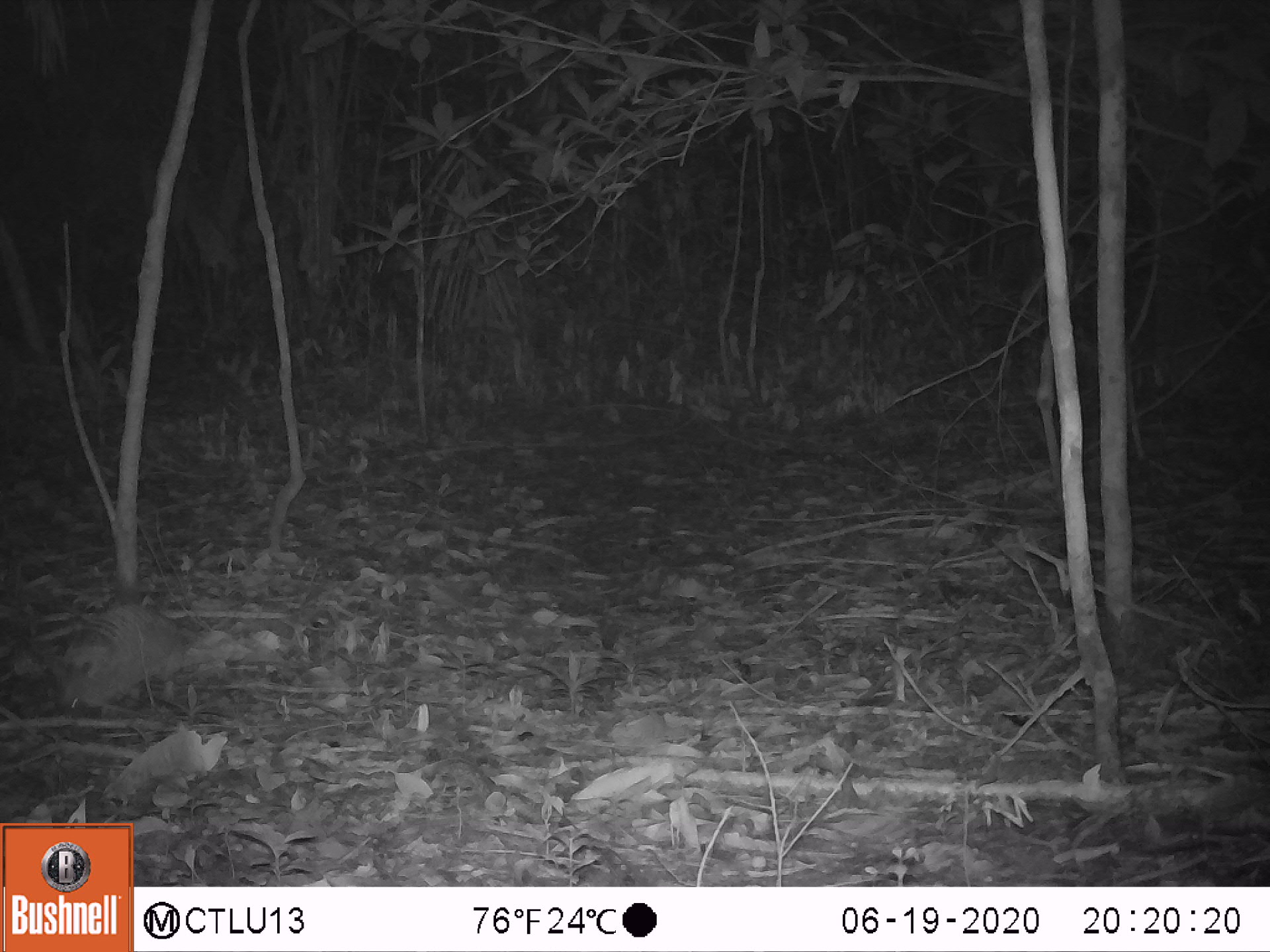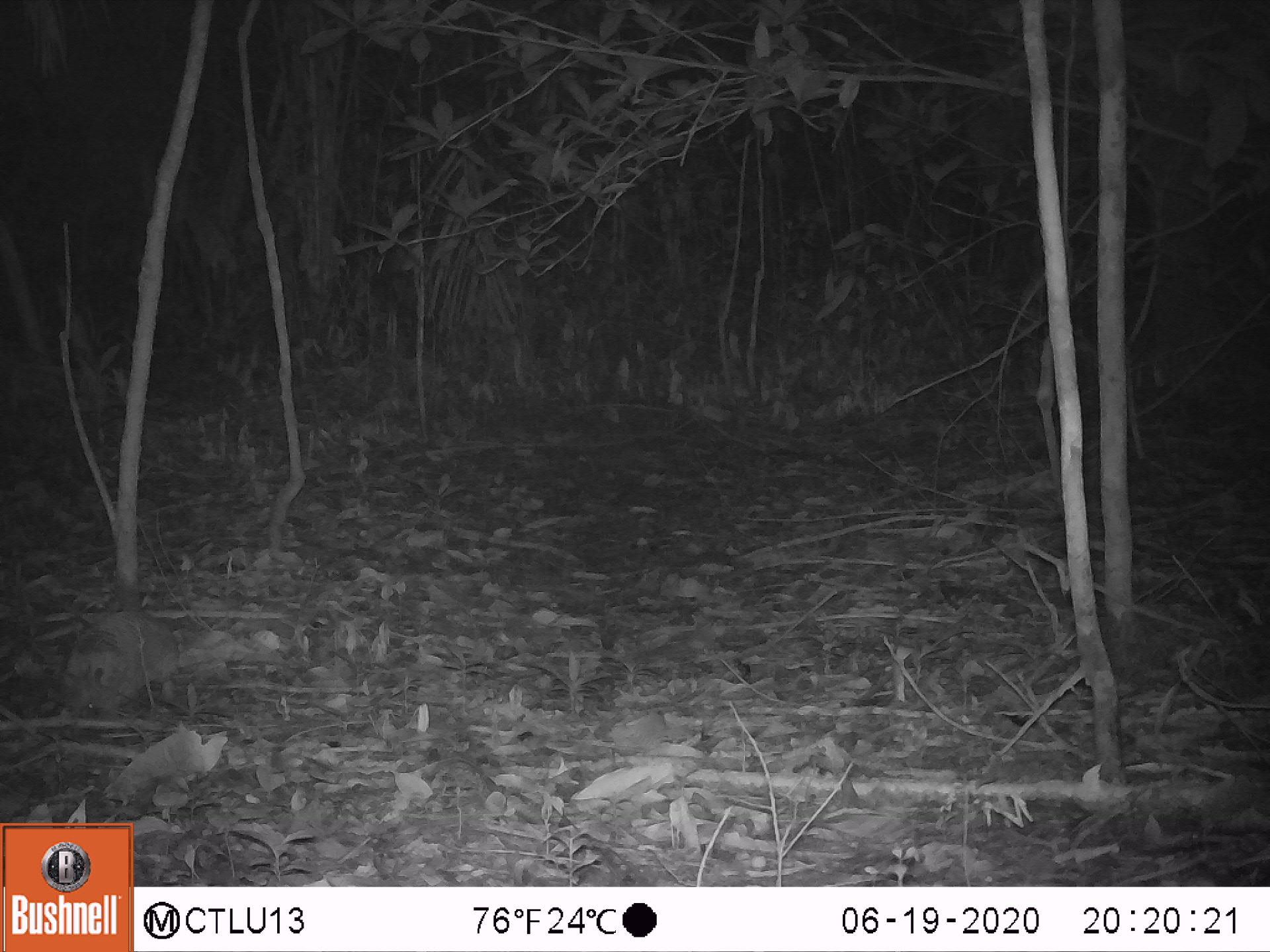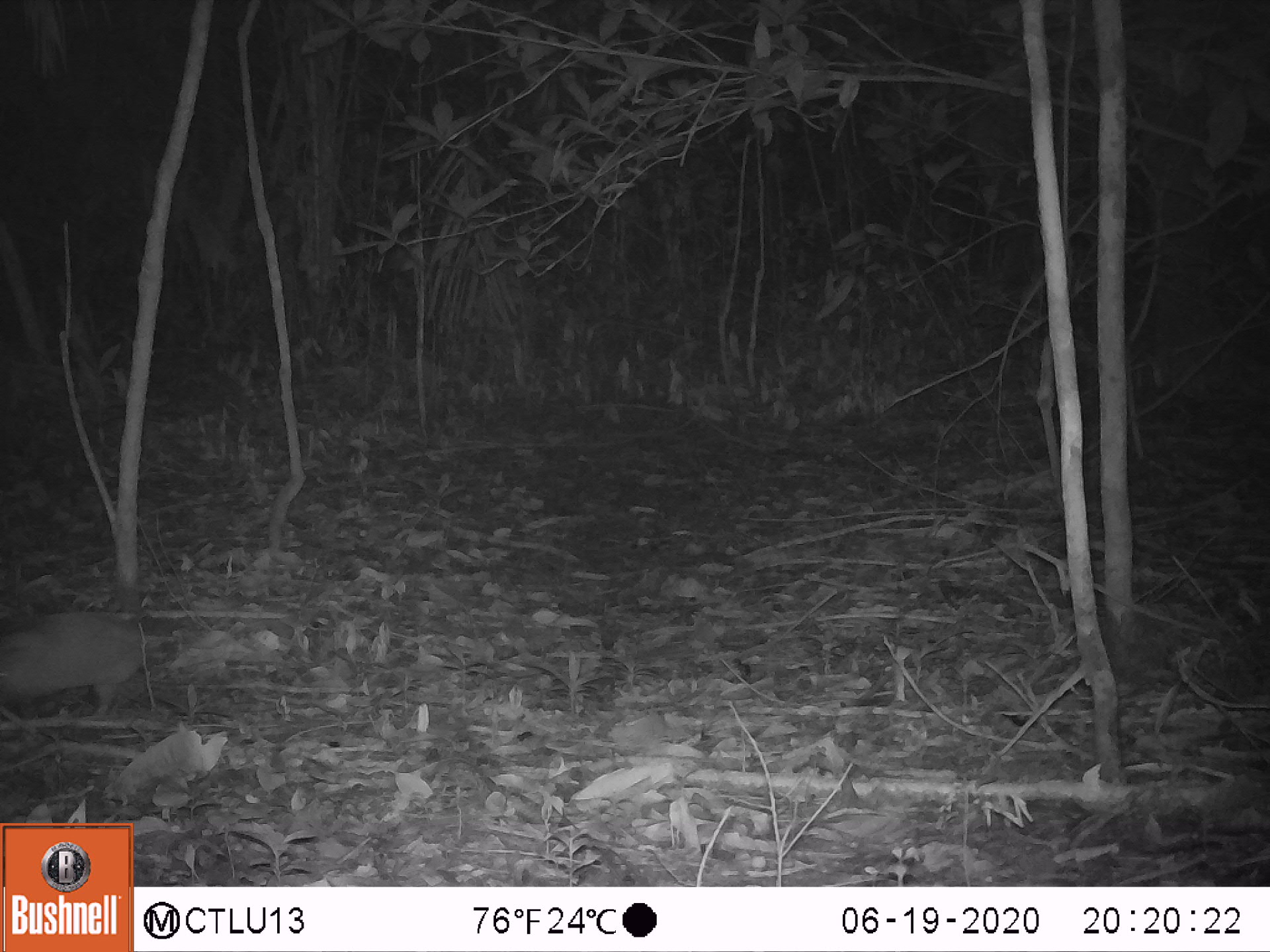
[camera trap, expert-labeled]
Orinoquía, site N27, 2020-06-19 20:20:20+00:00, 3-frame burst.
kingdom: Animalia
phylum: Chordata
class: Mammalia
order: Cingulata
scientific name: Cingulata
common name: armadillo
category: unknown armadillo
Unknown armadillo (armadillo) (Cingulata).